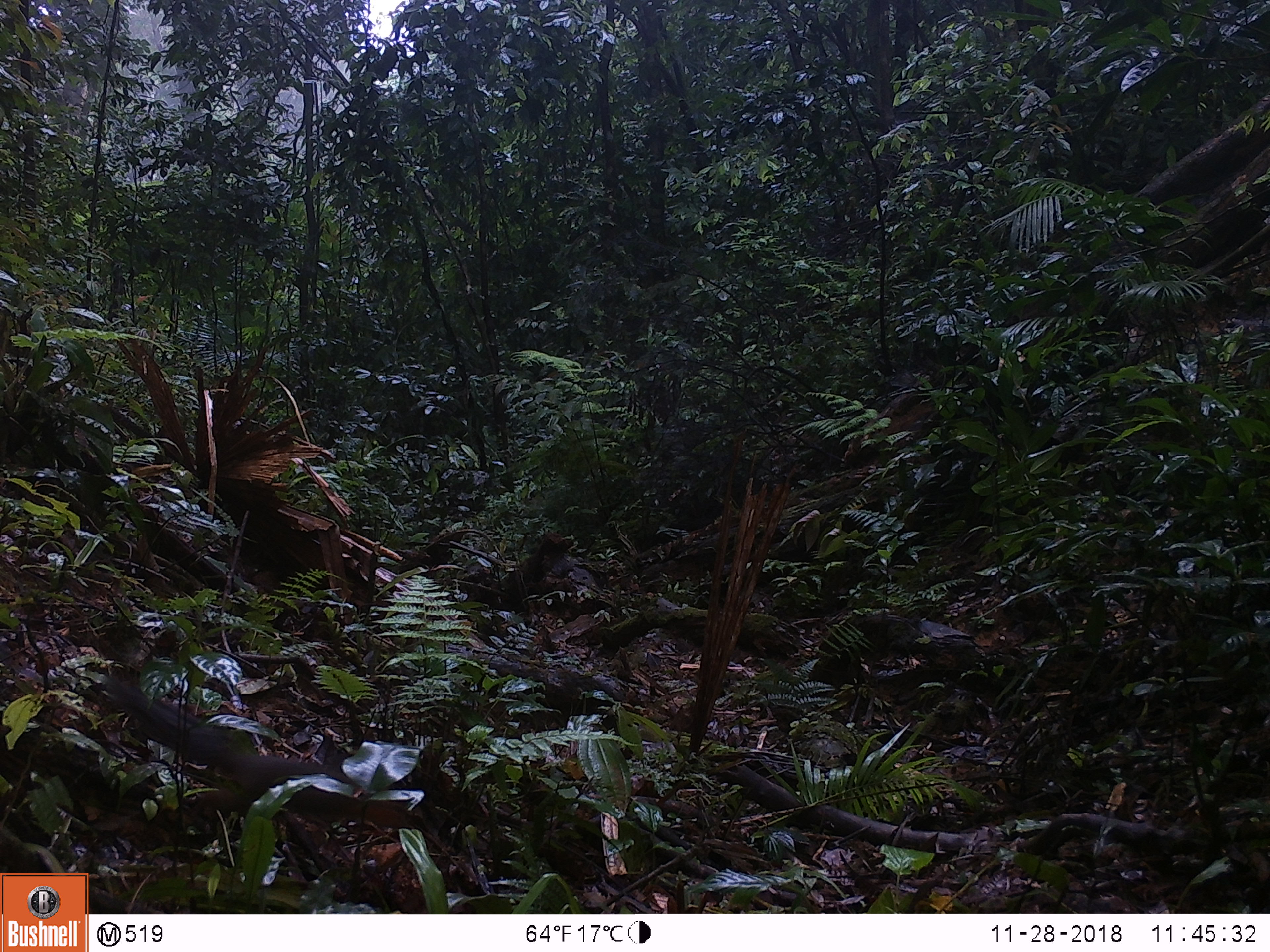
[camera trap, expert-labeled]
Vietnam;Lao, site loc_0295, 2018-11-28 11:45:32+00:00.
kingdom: Animalia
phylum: Chordata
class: Mammalia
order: Rodentia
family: Sciuridae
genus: Dremomys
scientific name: Dremomys rufigenis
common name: red-cheeked squirrel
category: red cheeked squirrel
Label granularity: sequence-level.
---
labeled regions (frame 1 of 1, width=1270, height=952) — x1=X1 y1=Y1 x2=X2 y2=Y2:
red cheeked squirrel: x1=104 y1=670 x2=408 y2=833